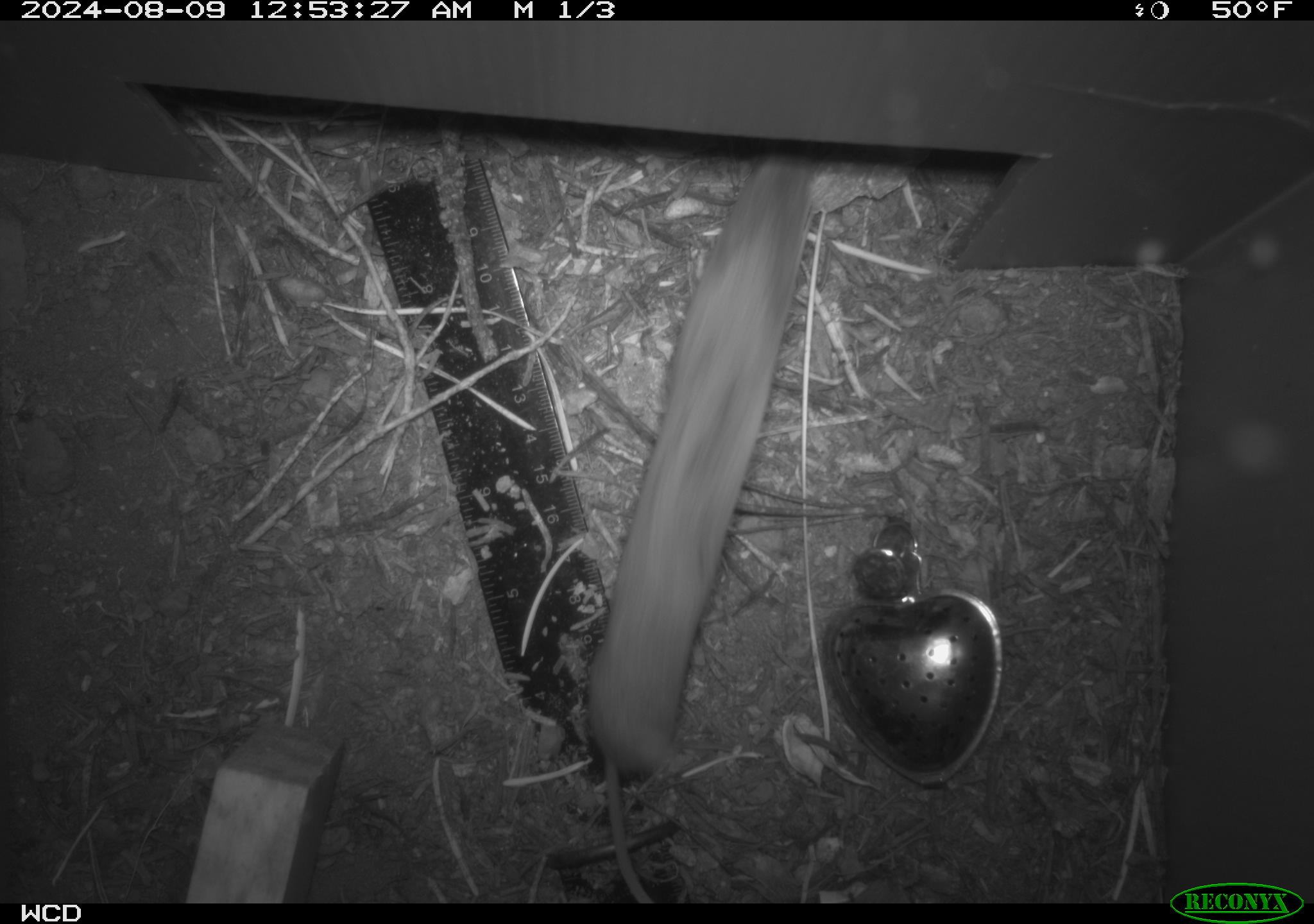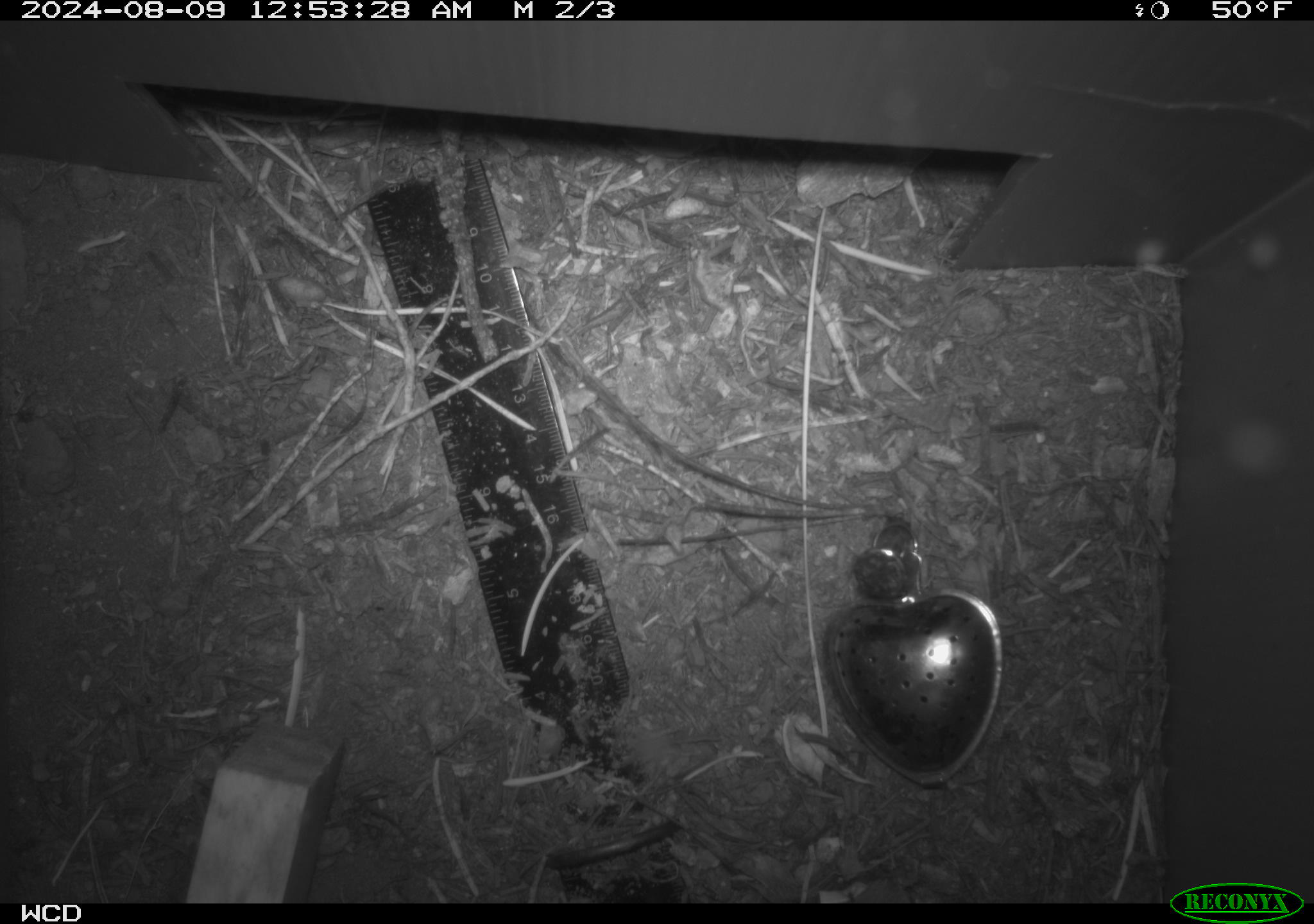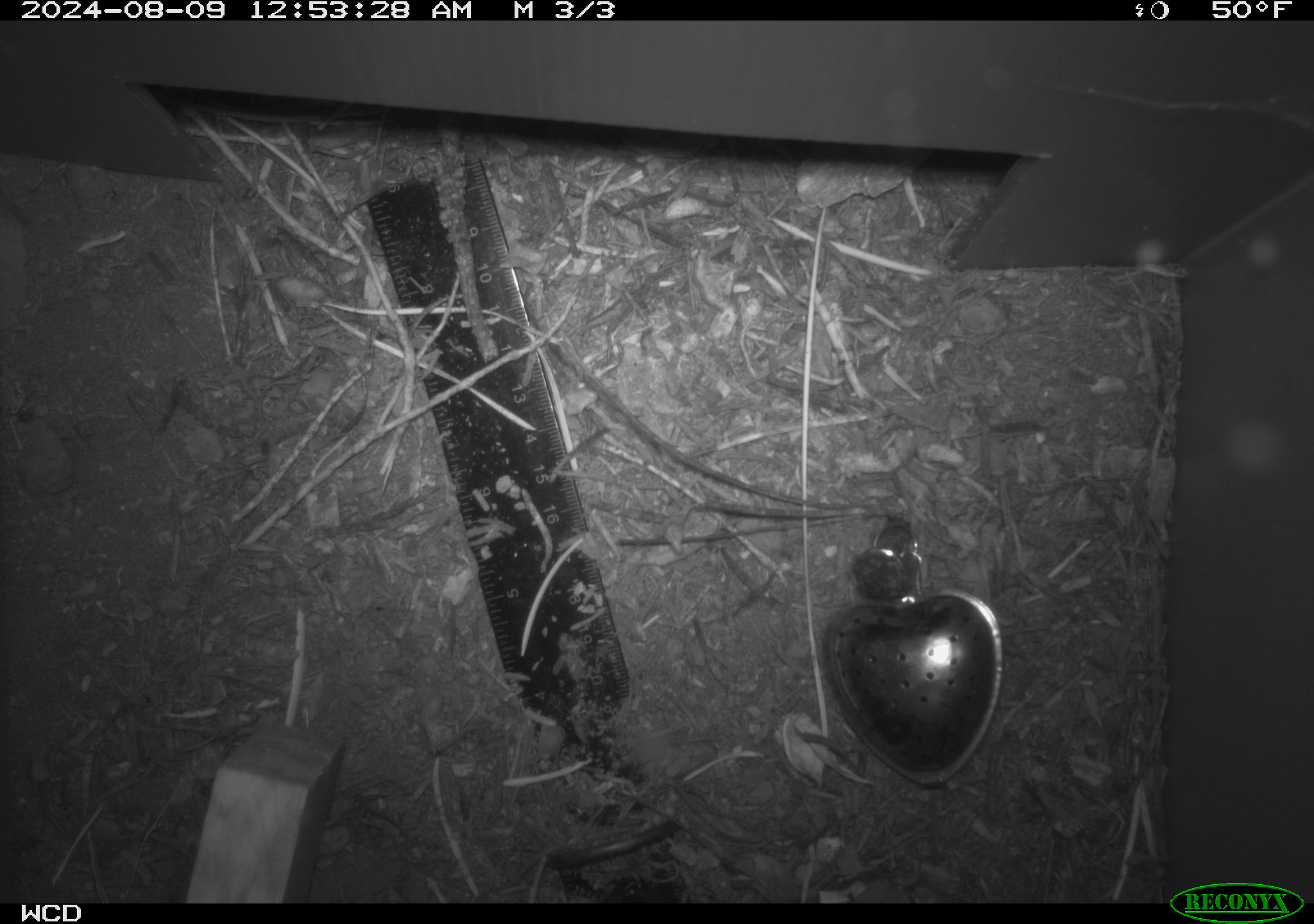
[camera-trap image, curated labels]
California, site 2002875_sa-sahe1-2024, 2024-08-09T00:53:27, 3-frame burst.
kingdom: Animalia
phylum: Chordata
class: Mammalia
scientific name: Mammalia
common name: mammal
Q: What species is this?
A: Mammal (Mammalia).